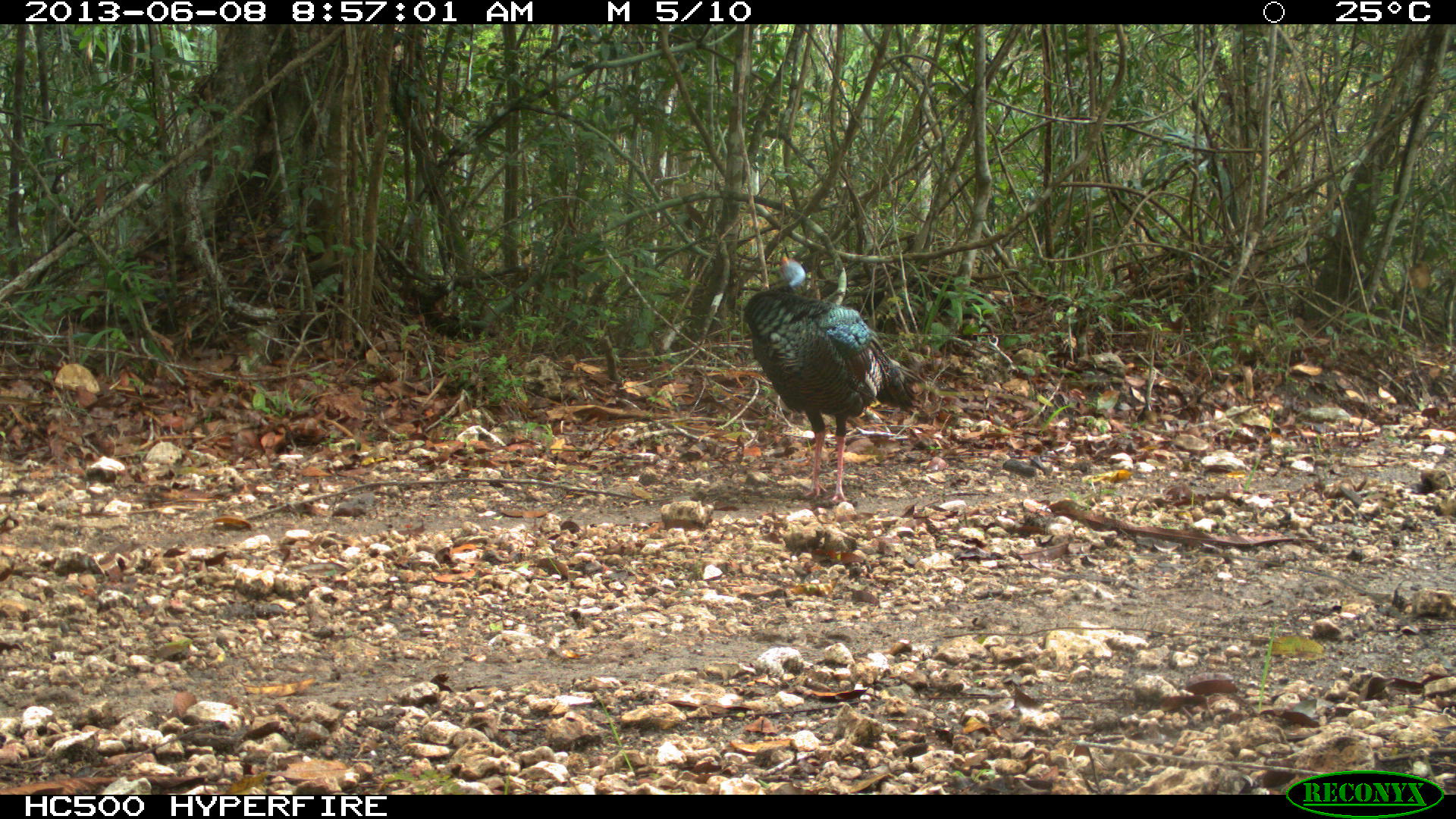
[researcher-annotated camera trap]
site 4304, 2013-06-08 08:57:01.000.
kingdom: Animalia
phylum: Chordata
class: Aves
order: Galliformes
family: Phasianidae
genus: Meleagris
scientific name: Meleagris ocellata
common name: ocellated turkey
Meleagris ocellata (ocellated turkey), count 2.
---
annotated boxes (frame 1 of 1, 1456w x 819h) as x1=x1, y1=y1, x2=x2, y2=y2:
meleagris ocellata: x1=741, y1=248, x2=918, y2=504